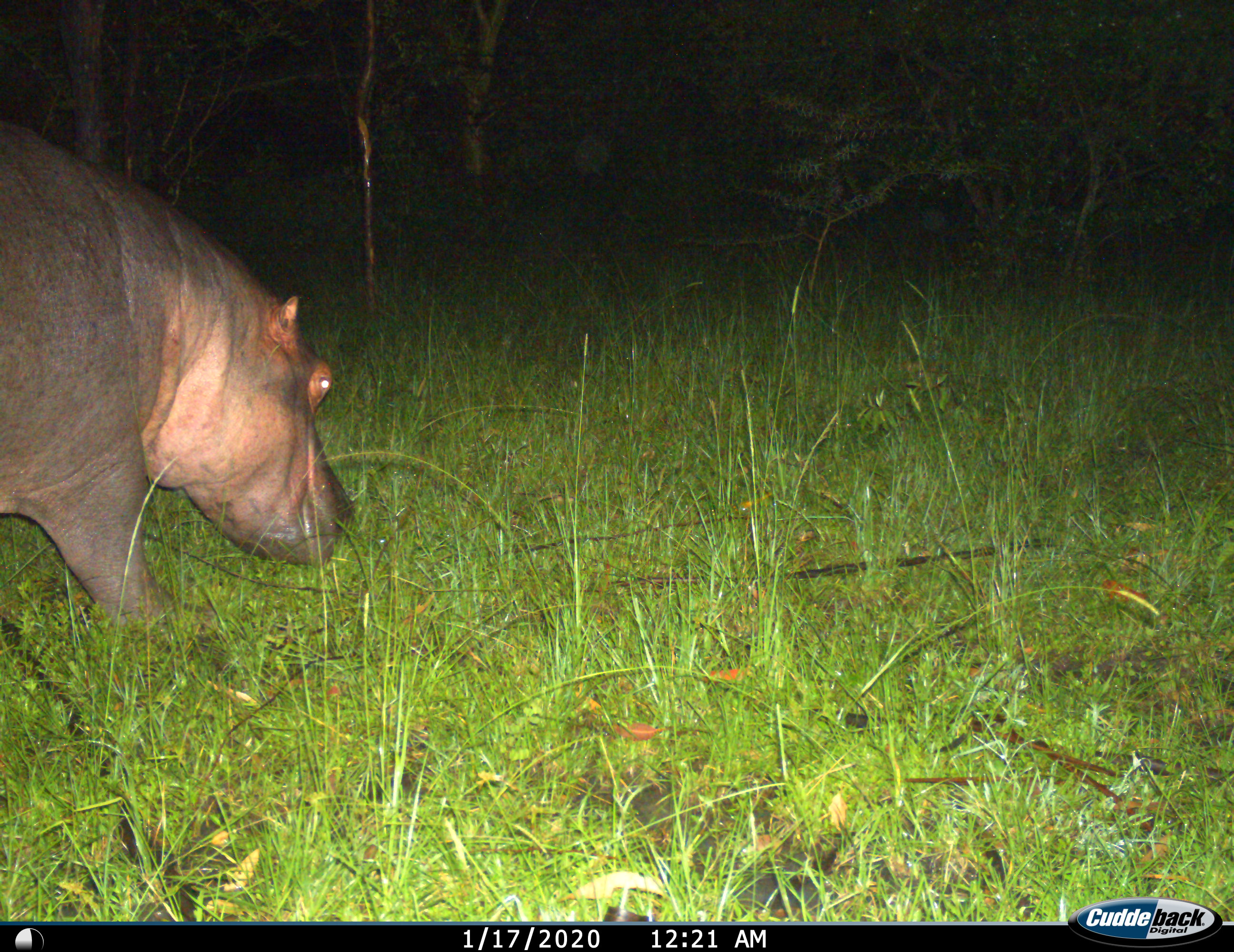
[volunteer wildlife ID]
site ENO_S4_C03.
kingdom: Animalia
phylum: Chordata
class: Mammalia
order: Artiodactyla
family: Hippopotamidae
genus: Hippopotamus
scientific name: Hippopotamus amphibius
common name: hippopotamus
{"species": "hippopotamus (Hippopotamus amphibius)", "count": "1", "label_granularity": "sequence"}